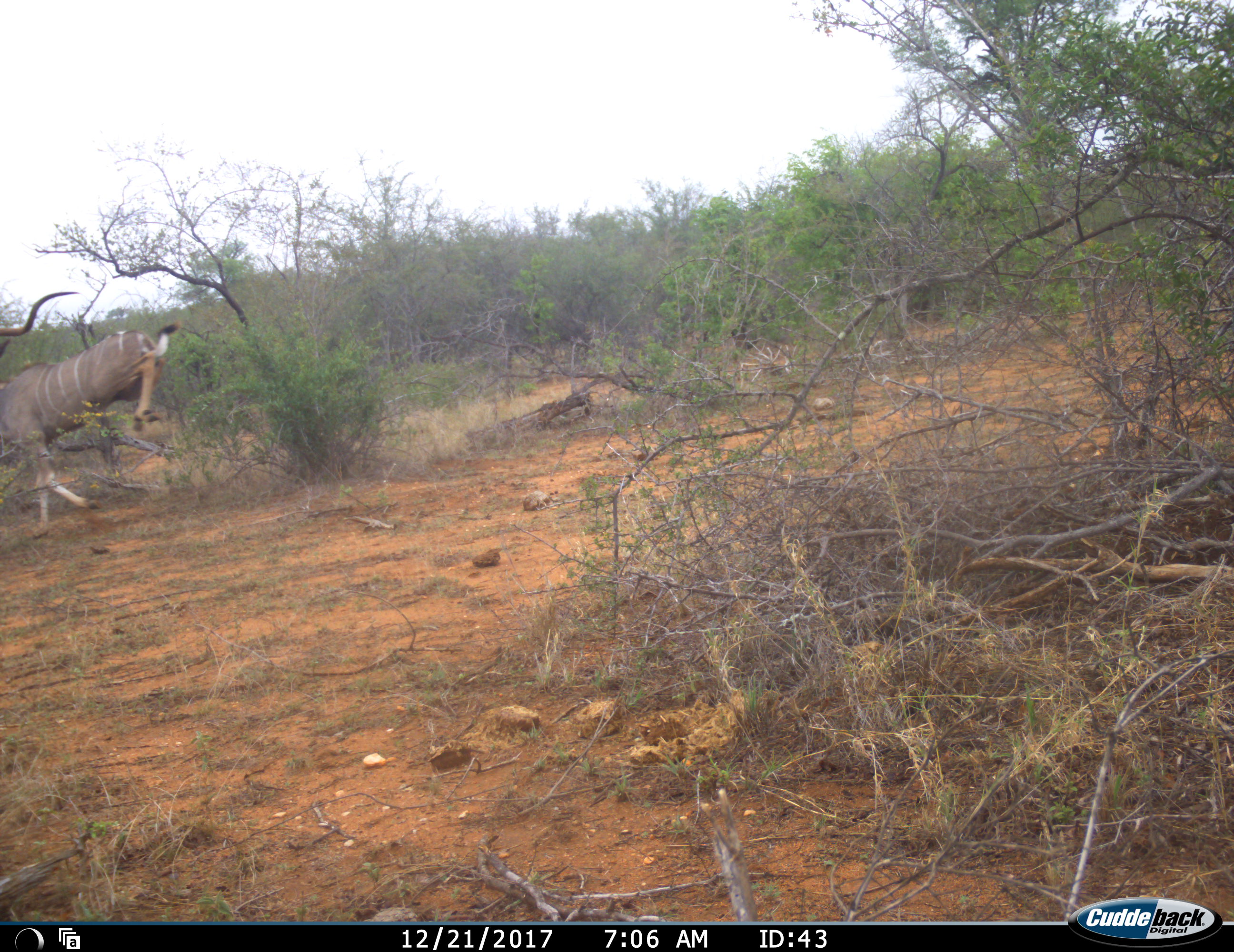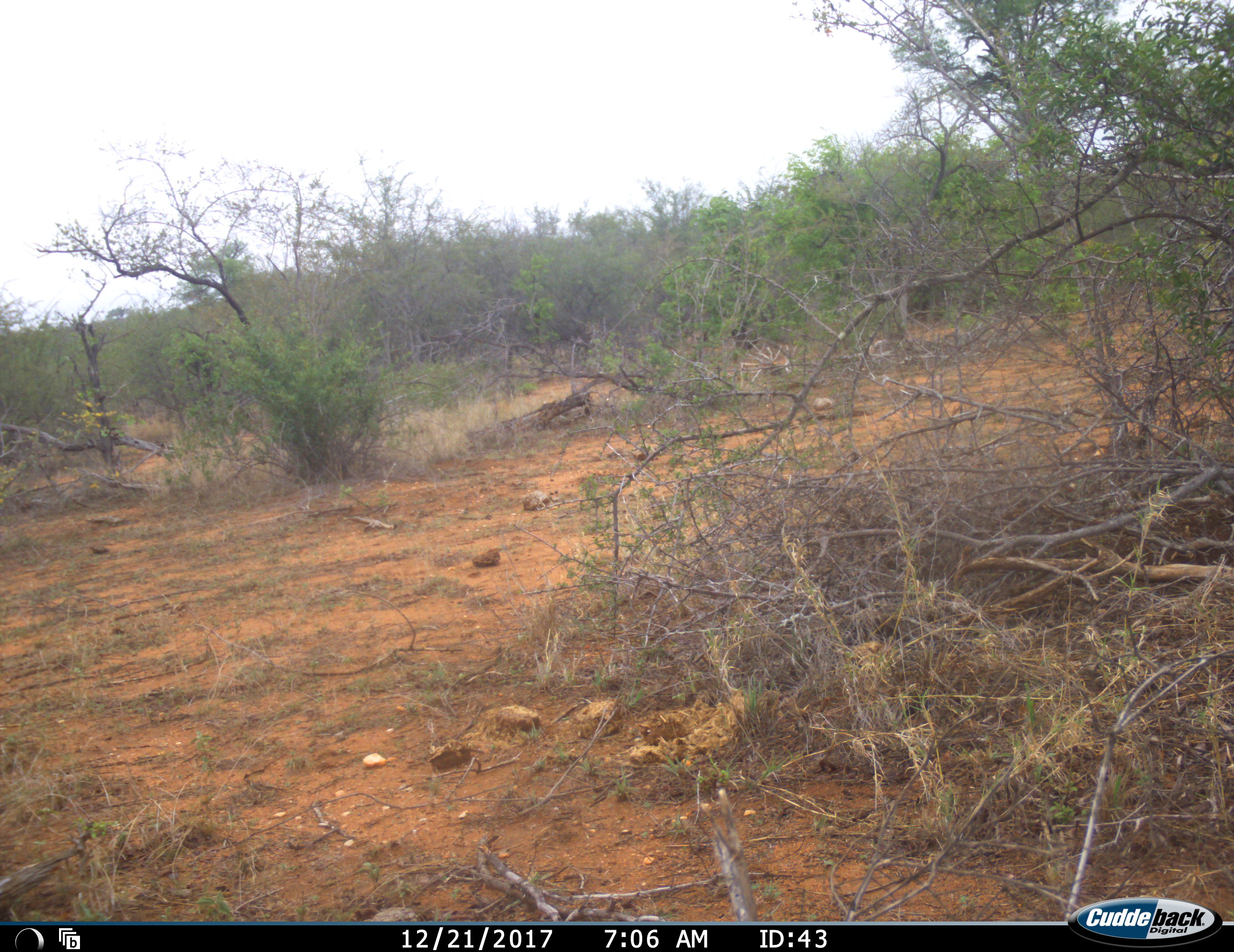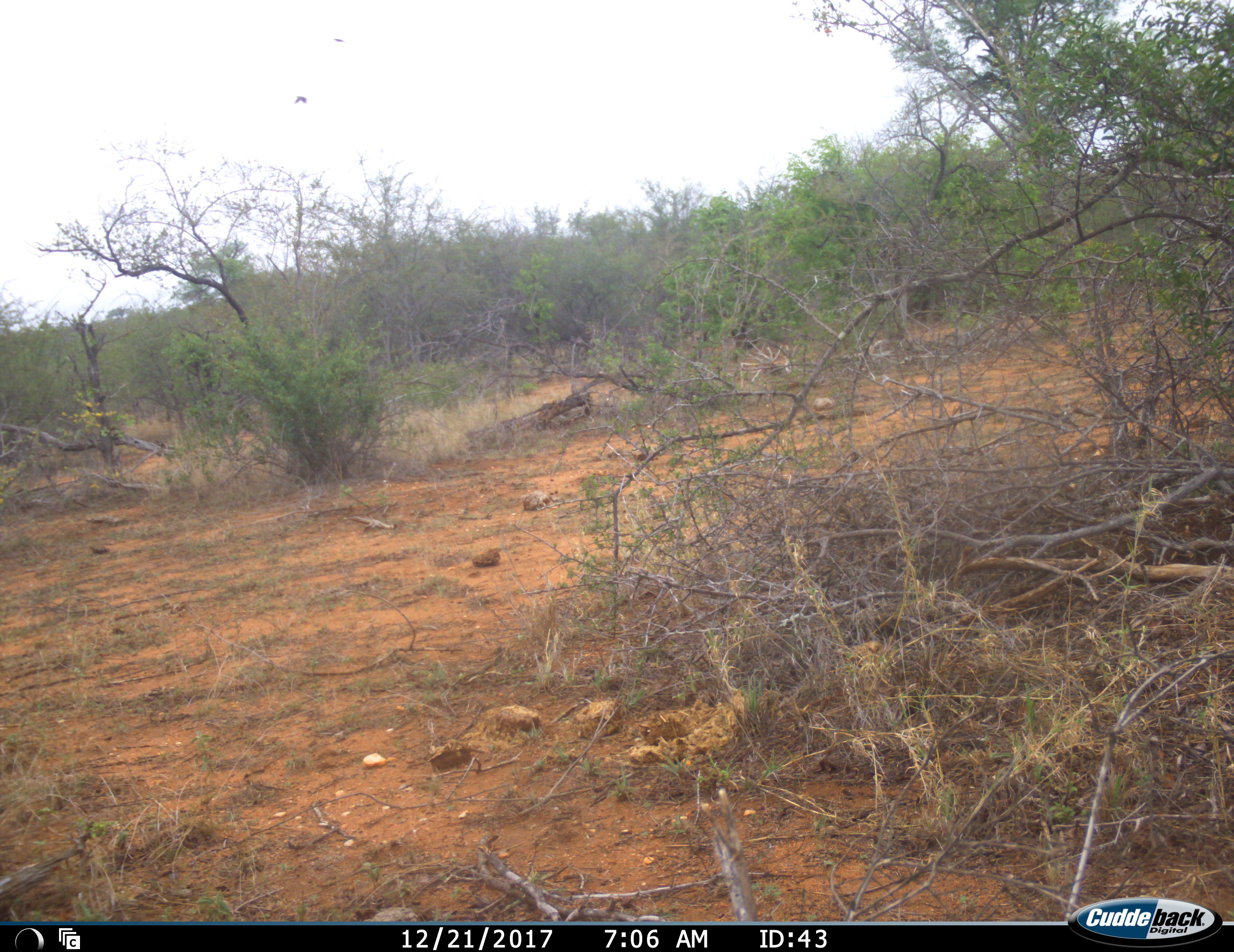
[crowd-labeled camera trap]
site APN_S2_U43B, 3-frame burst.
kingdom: Animalia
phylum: Chordata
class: Mammalia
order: Artiodactyla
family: Bovidae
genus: Tragelaphus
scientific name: Tragelaphus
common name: kudu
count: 1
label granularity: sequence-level